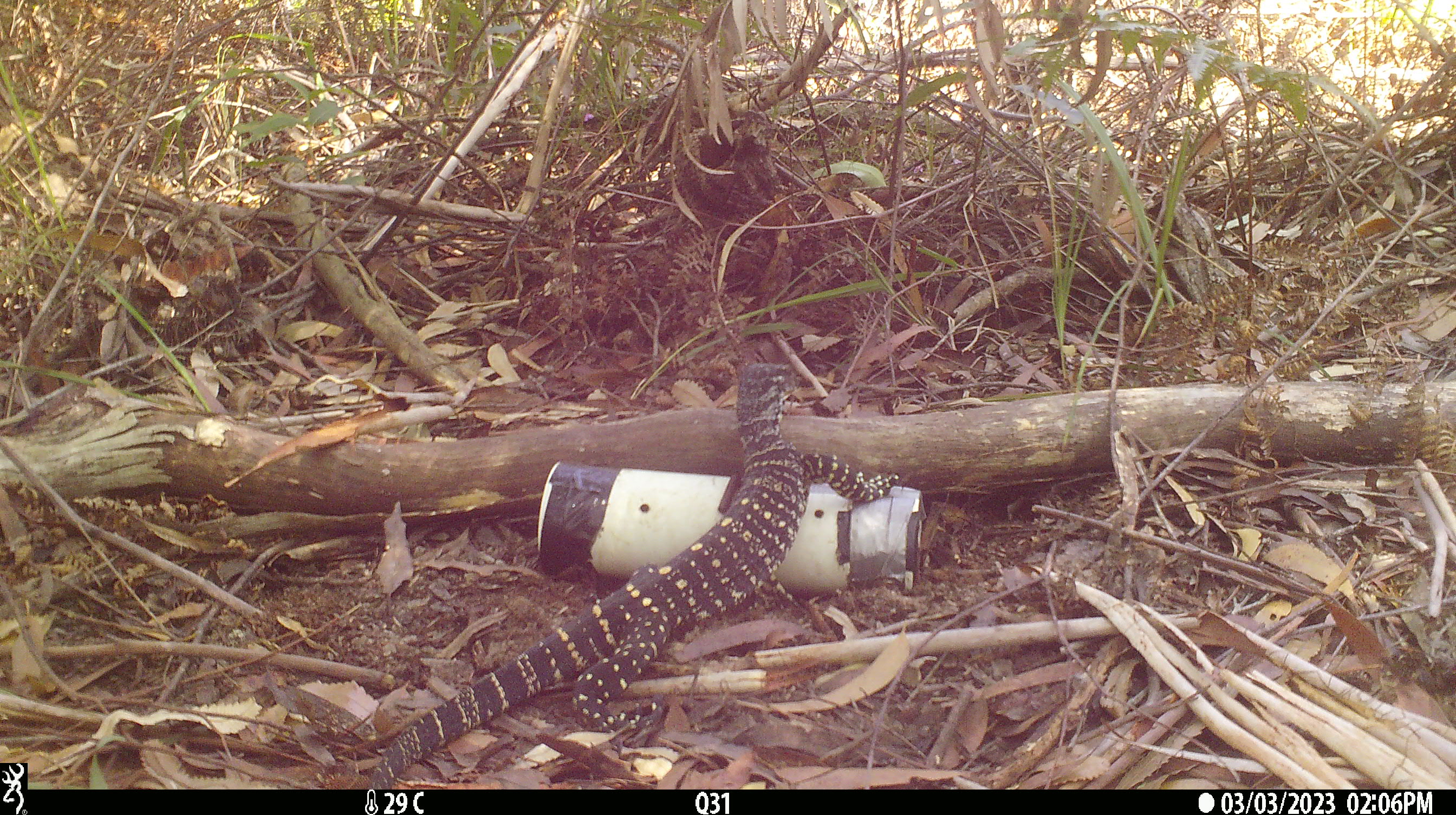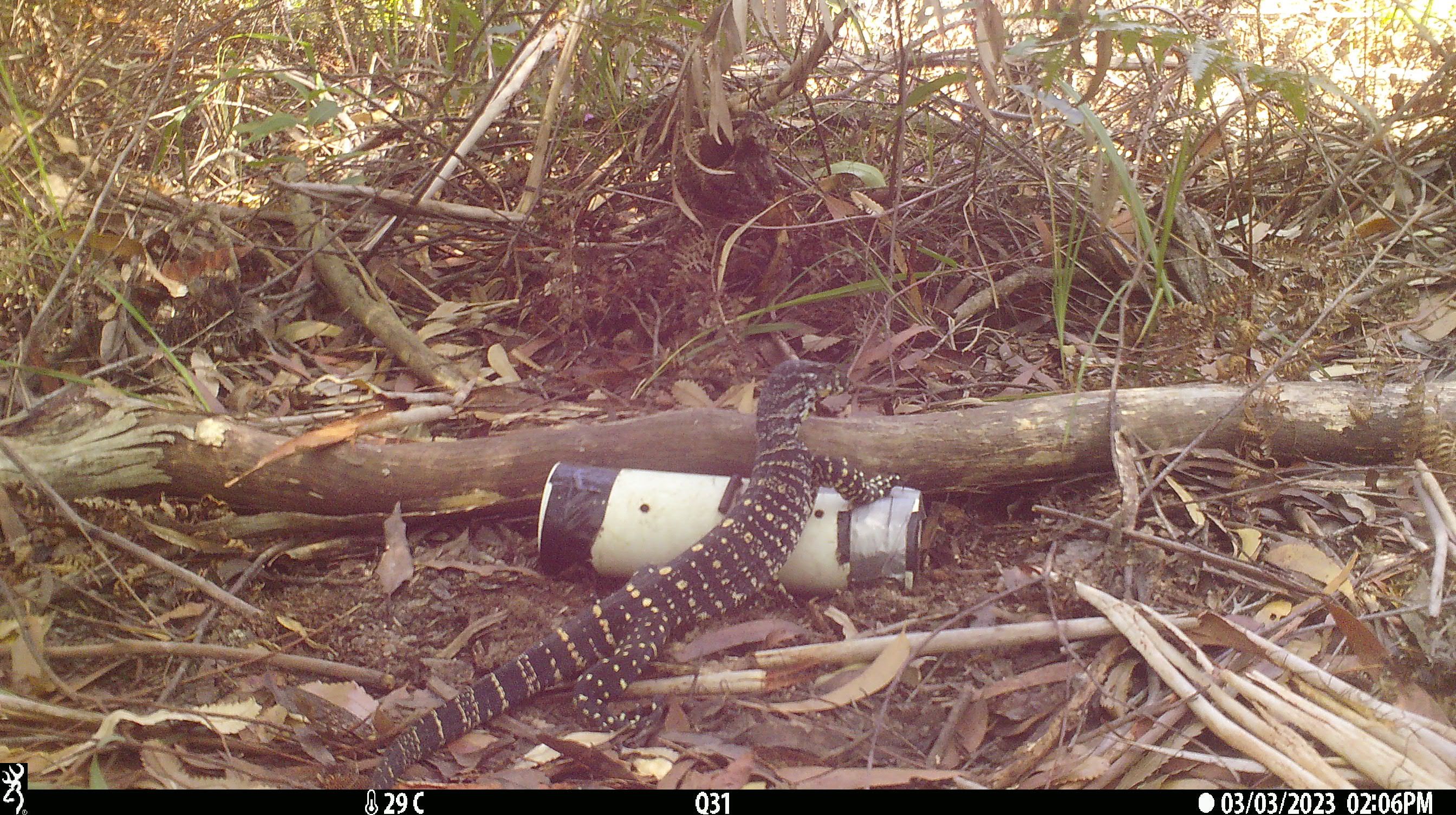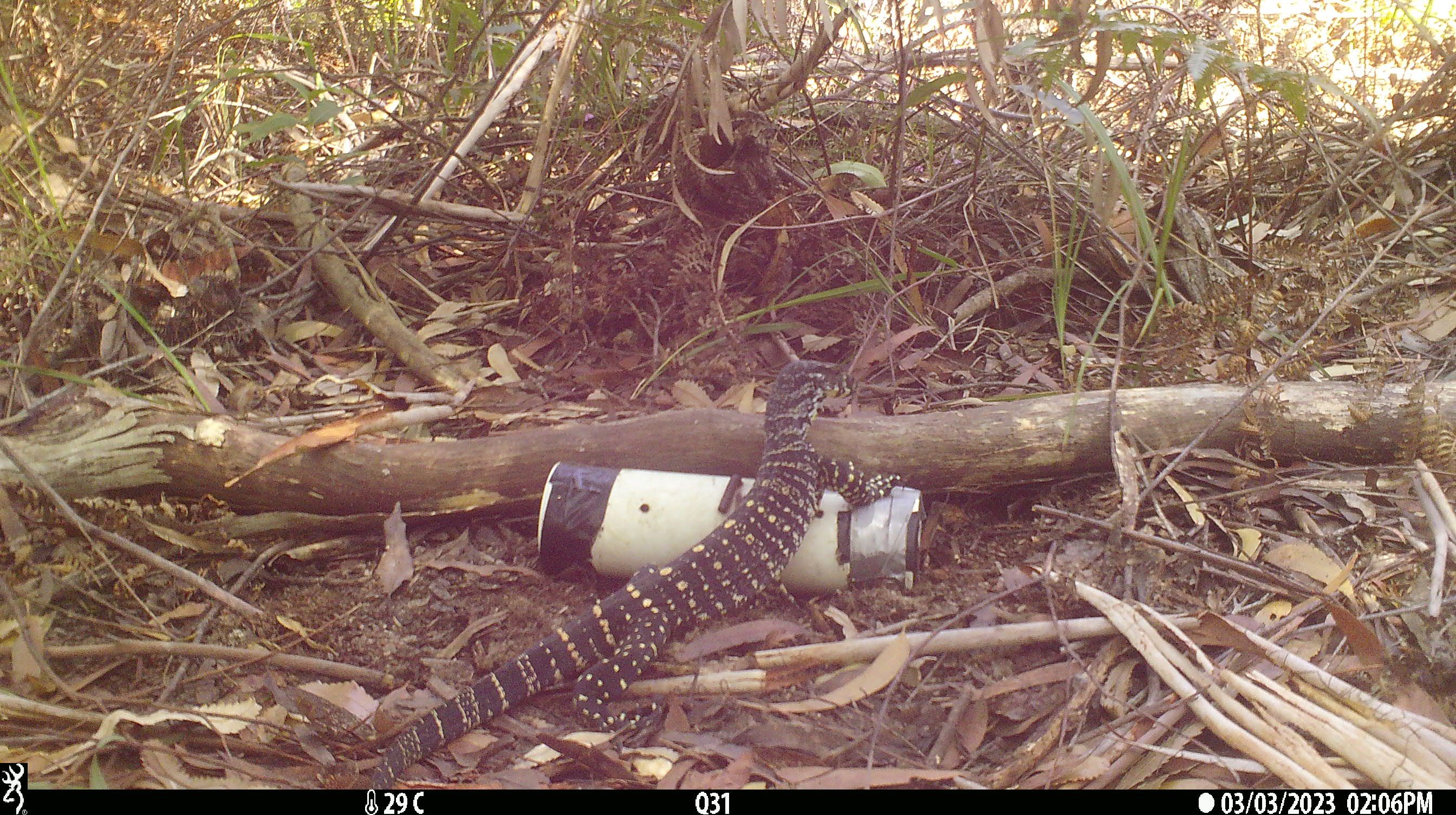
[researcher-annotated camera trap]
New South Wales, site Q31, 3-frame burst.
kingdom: Animalia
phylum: Chordata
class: Reptilia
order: Squamata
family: Varanidae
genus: Varanus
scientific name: Varanus varius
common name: lace monitor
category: goanna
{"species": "goanna (lace monitor) (Varanus varius)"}